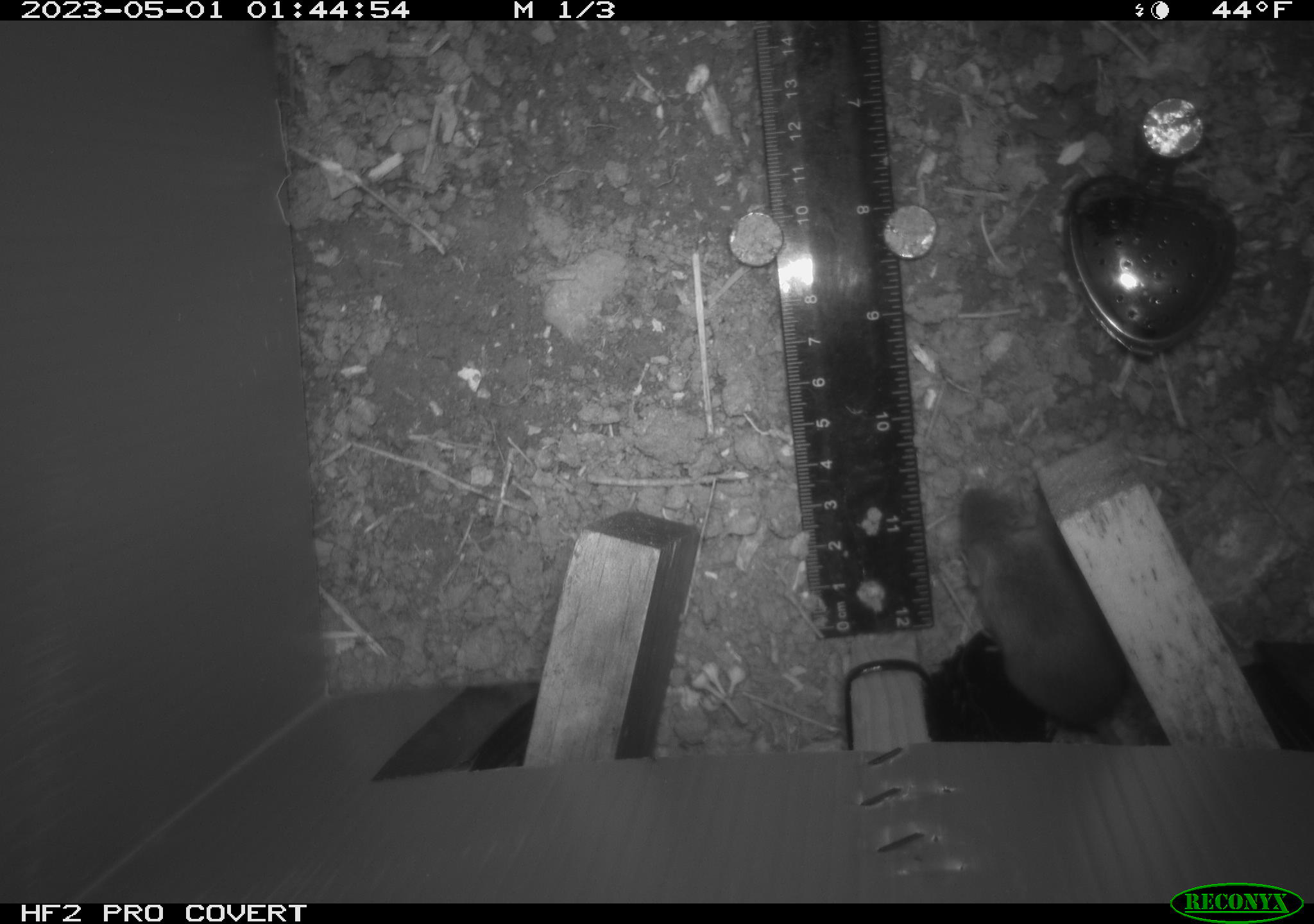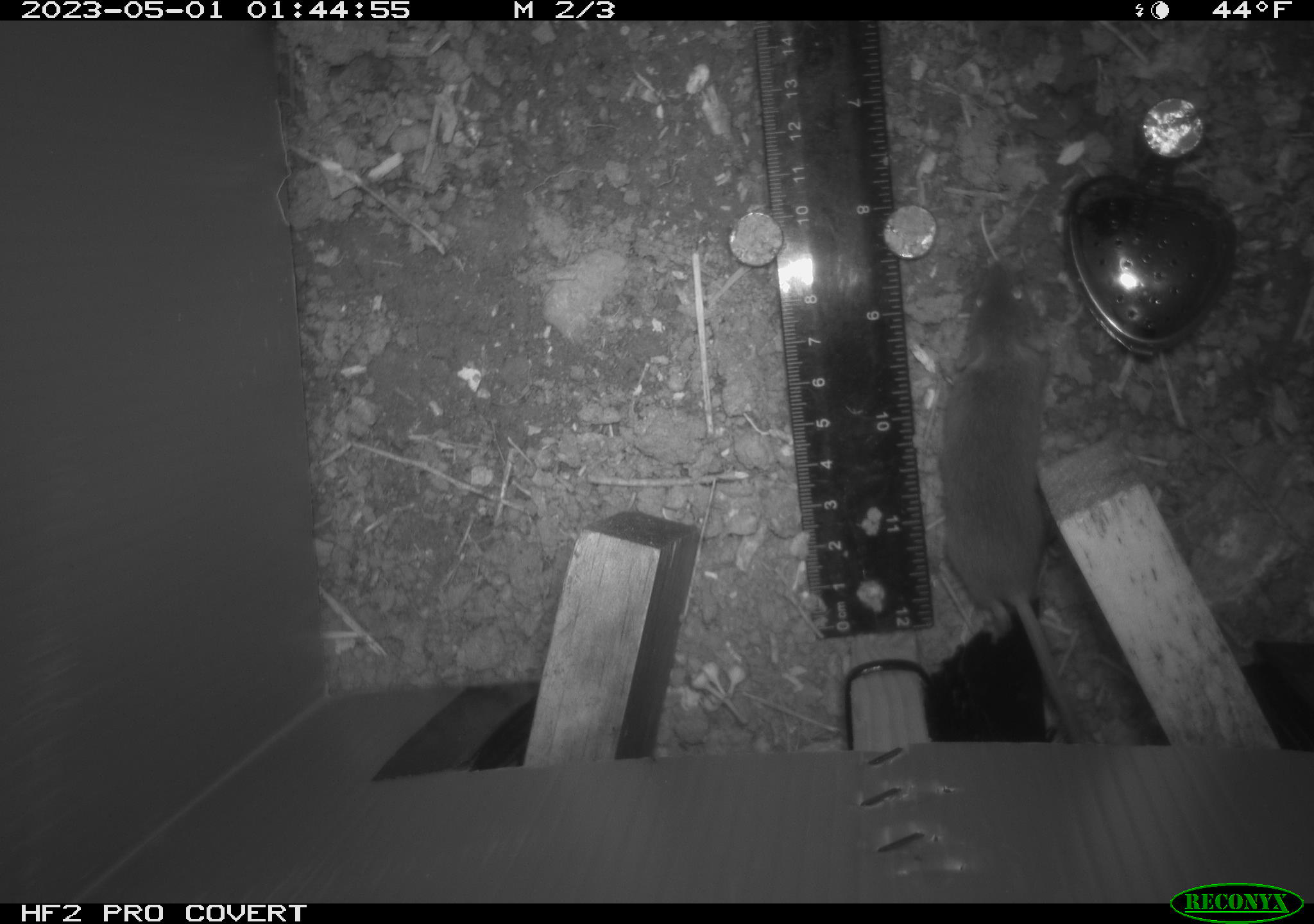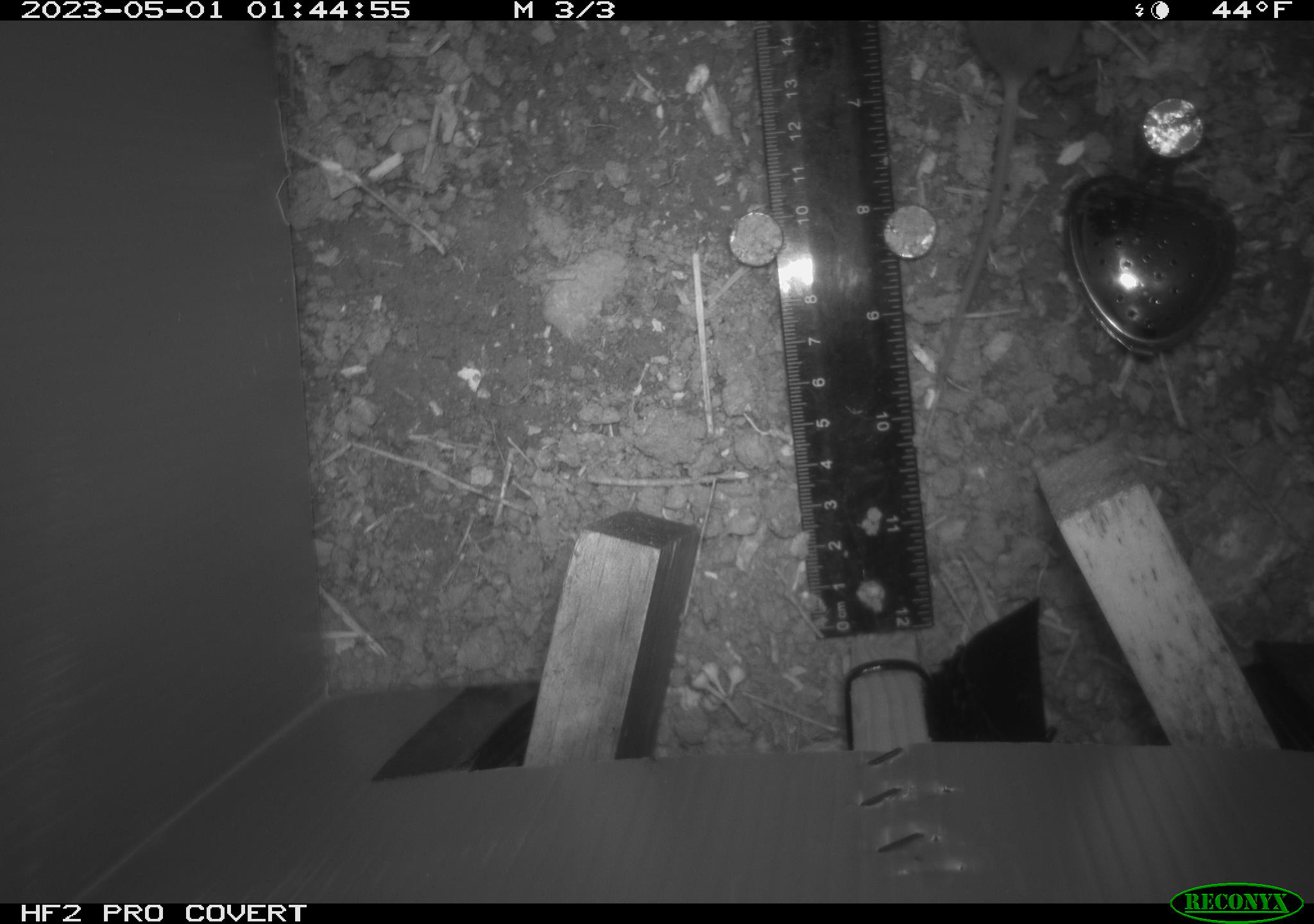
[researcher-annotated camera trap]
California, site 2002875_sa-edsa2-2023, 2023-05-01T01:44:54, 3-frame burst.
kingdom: Animalia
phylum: Chordata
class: Mammalia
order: Rodentia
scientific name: Rodentia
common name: mouse species